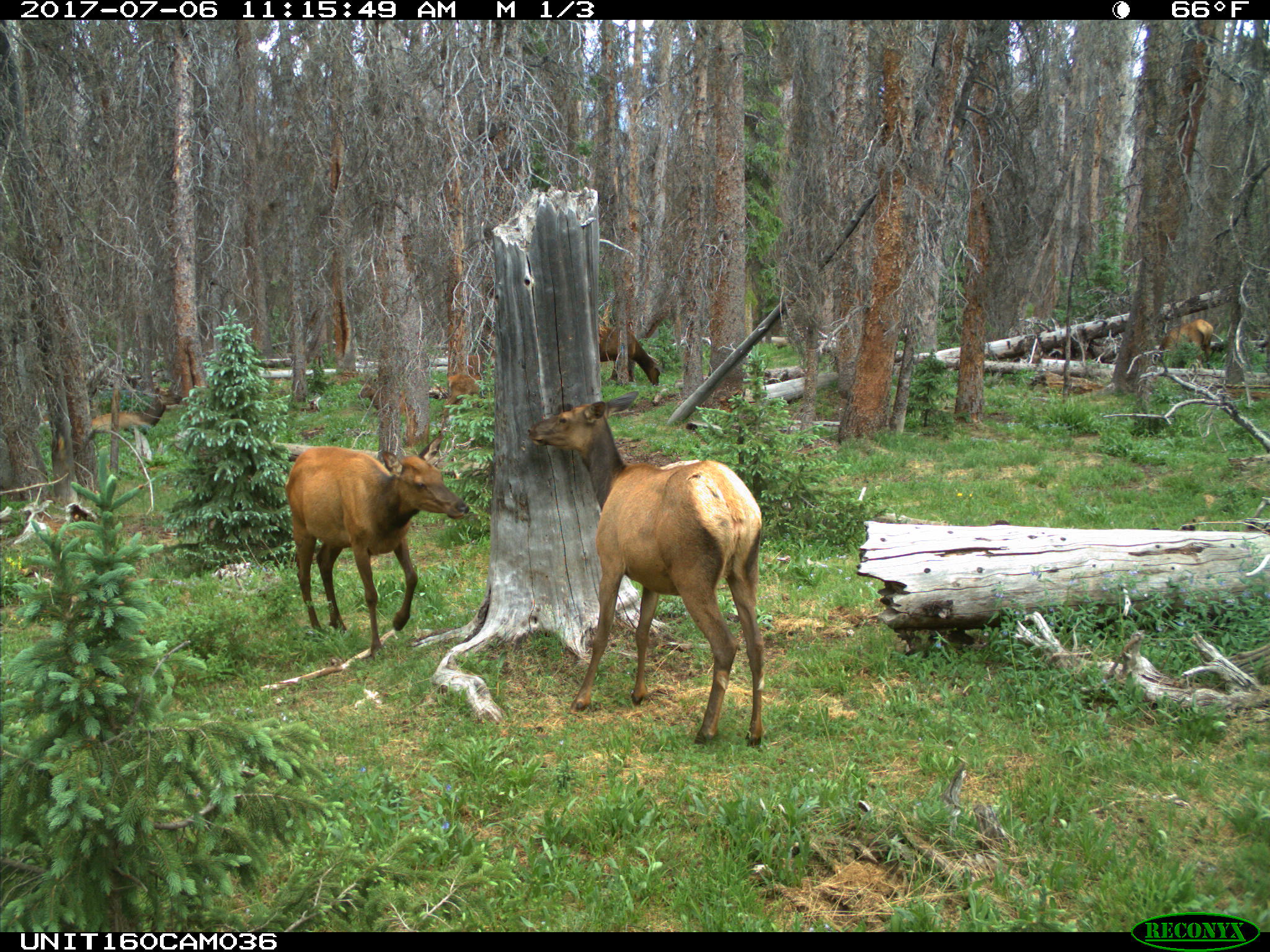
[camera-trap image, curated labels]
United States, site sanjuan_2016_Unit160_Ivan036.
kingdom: Animalia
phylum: Chordata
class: Mammalia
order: Artiodactyla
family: Cervidae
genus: Cervus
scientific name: Cervus elaphus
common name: red deer